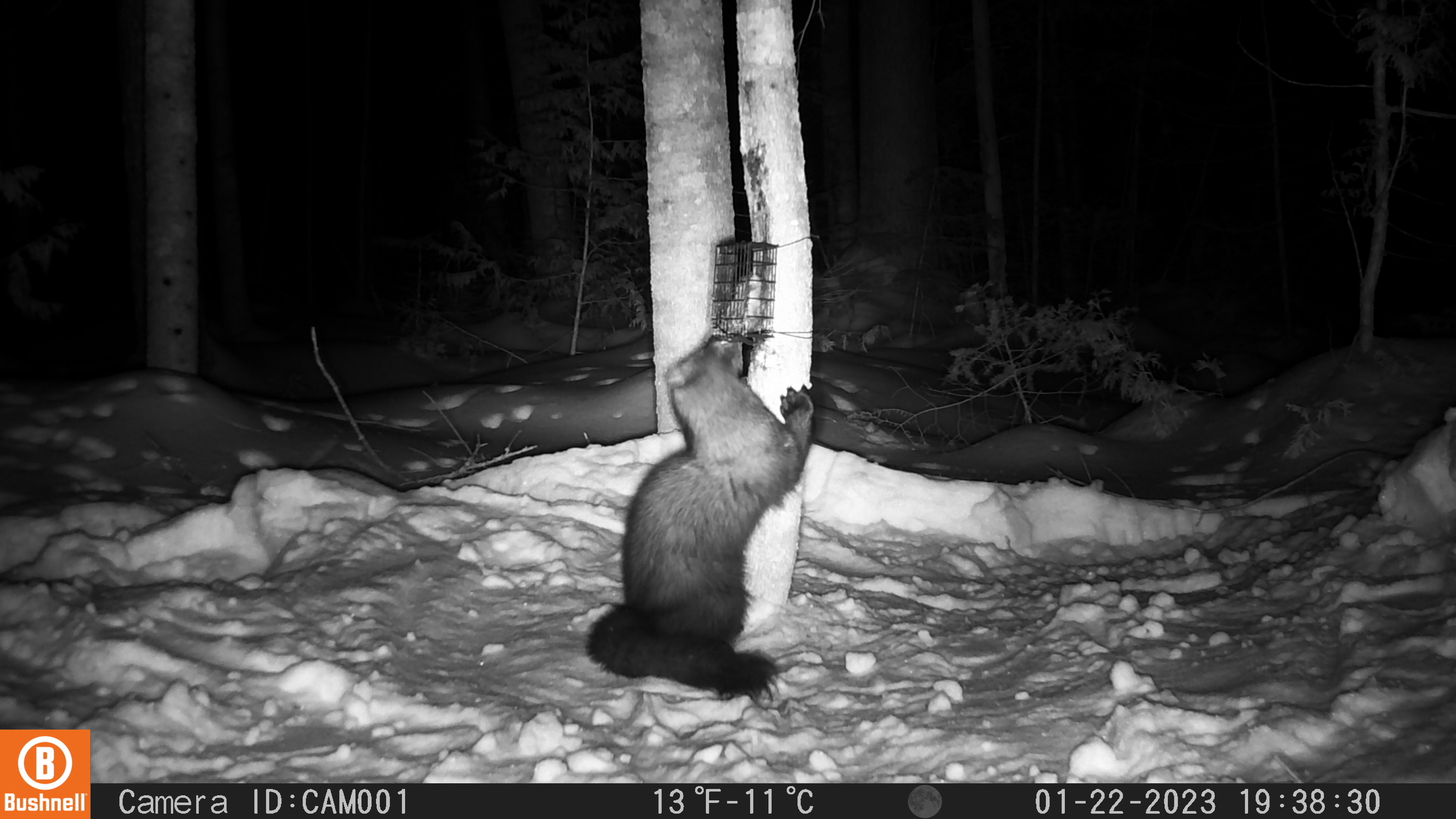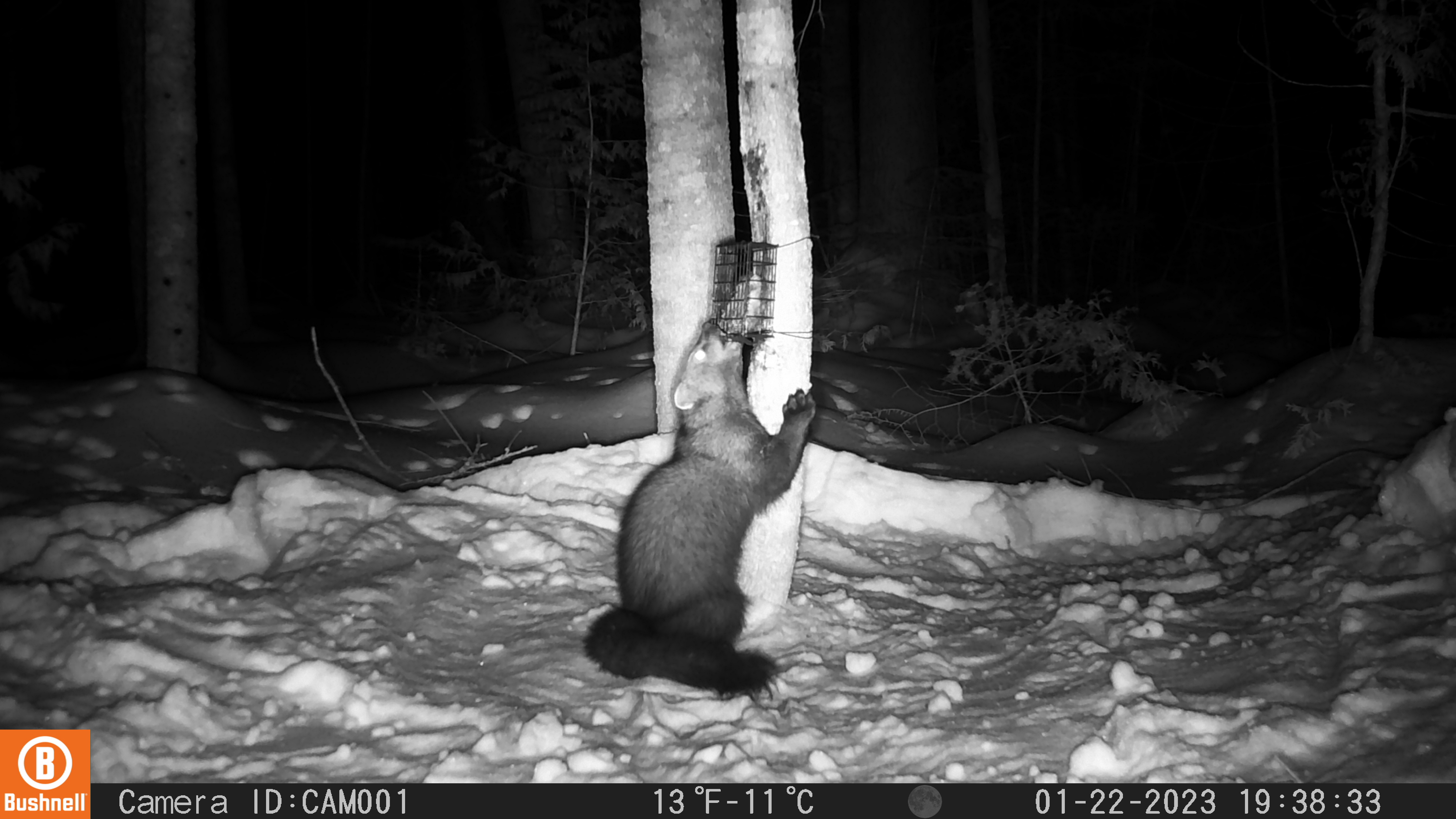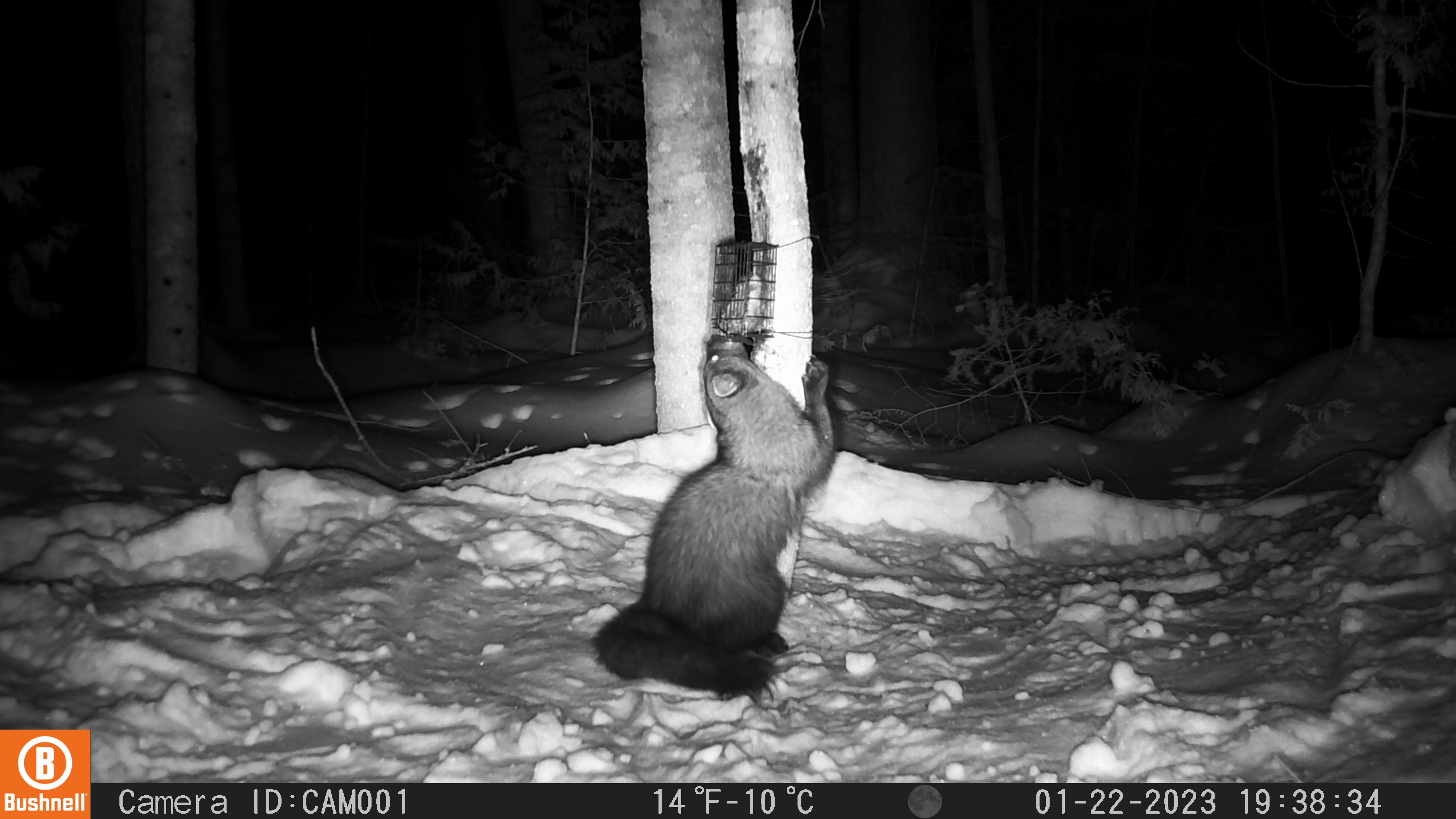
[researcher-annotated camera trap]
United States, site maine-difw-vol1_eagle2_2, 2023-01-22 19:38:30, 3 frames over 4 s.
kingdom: Animalia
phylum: Chordata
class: Mammalia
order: Carnivora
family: Mustelidae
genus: Pekania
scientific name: Pekania pennanti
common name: fisher